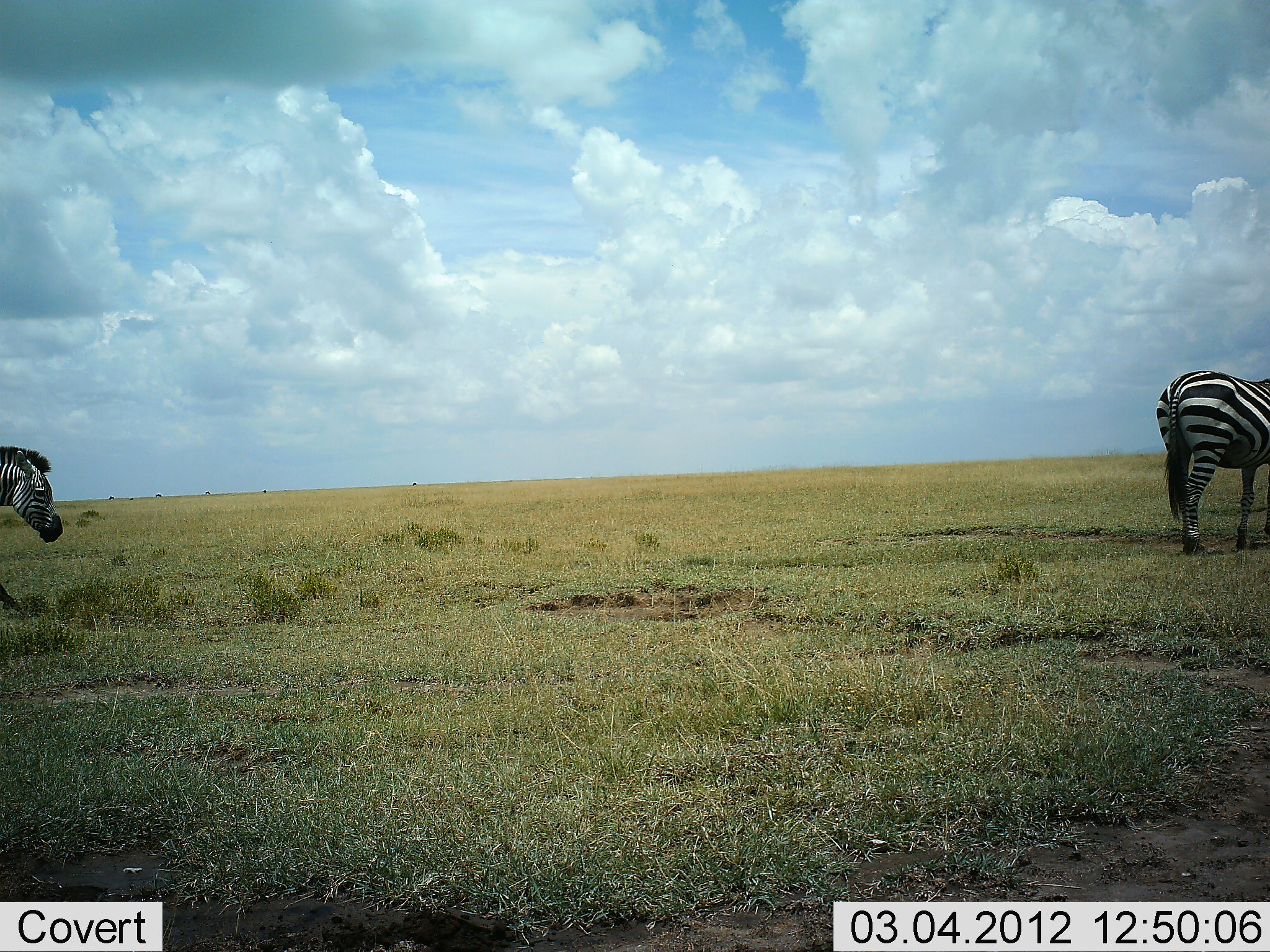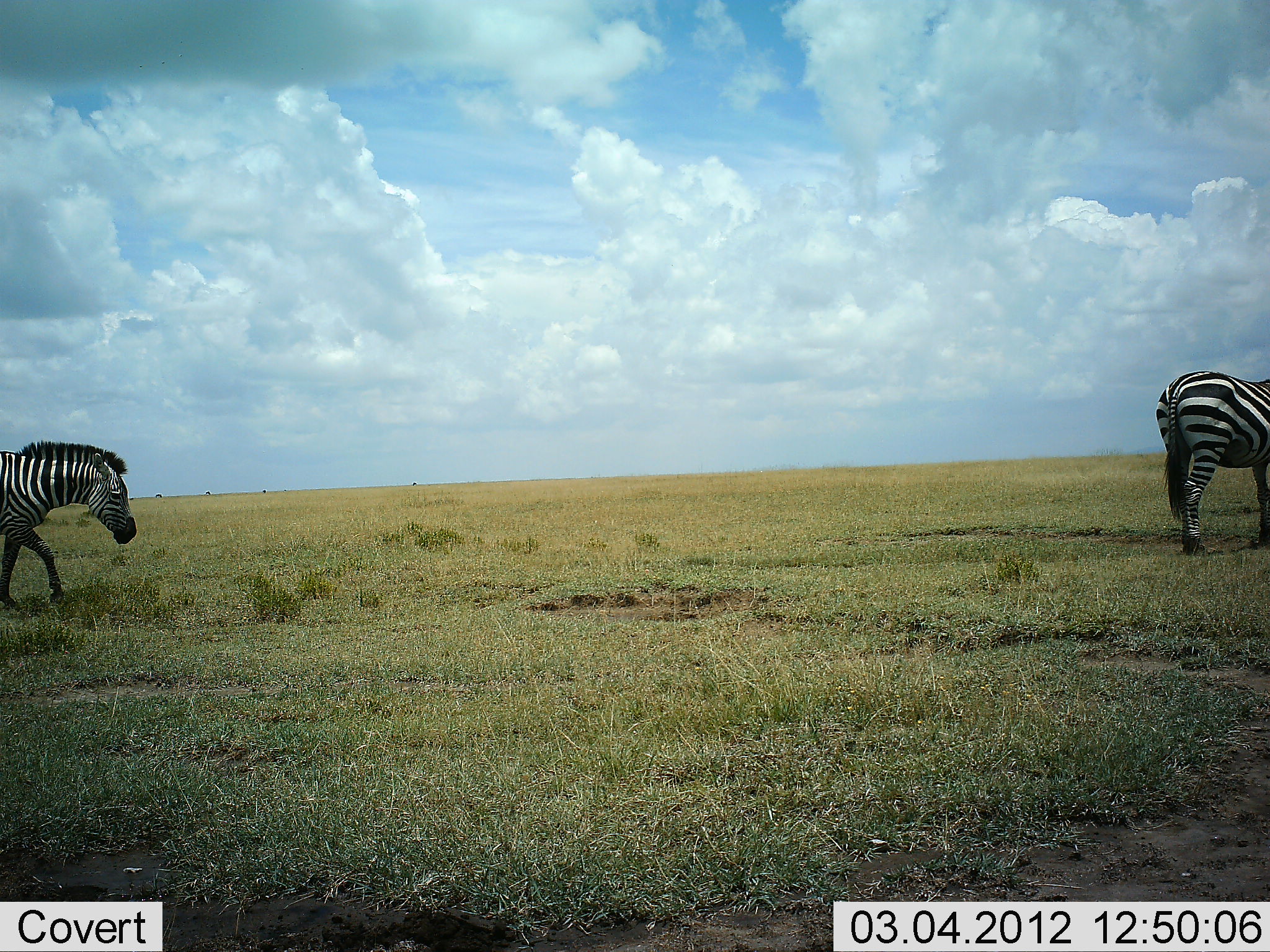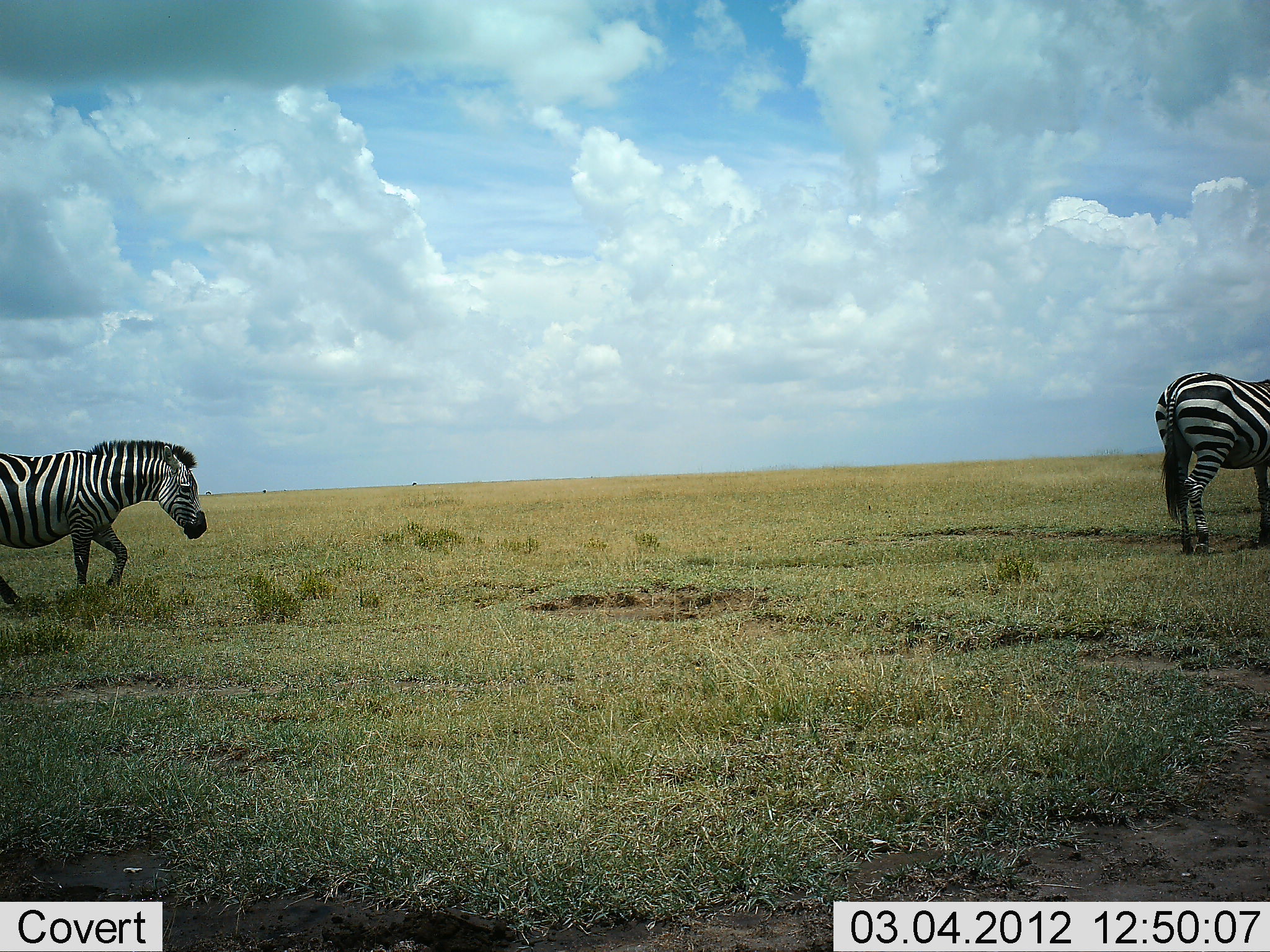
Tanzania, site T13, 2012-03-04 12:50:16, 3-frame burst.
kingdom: Animalia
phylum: Chordata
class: Mammalia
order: Perissodactyla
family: Equidae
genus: Equus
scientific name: Equus quagga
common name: plains zebra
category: zebra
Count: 2.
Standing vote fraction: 74%.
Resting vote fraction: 5%.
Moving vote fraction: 89%.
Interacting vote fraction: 0%.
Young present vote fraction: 0%.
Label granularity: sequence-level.